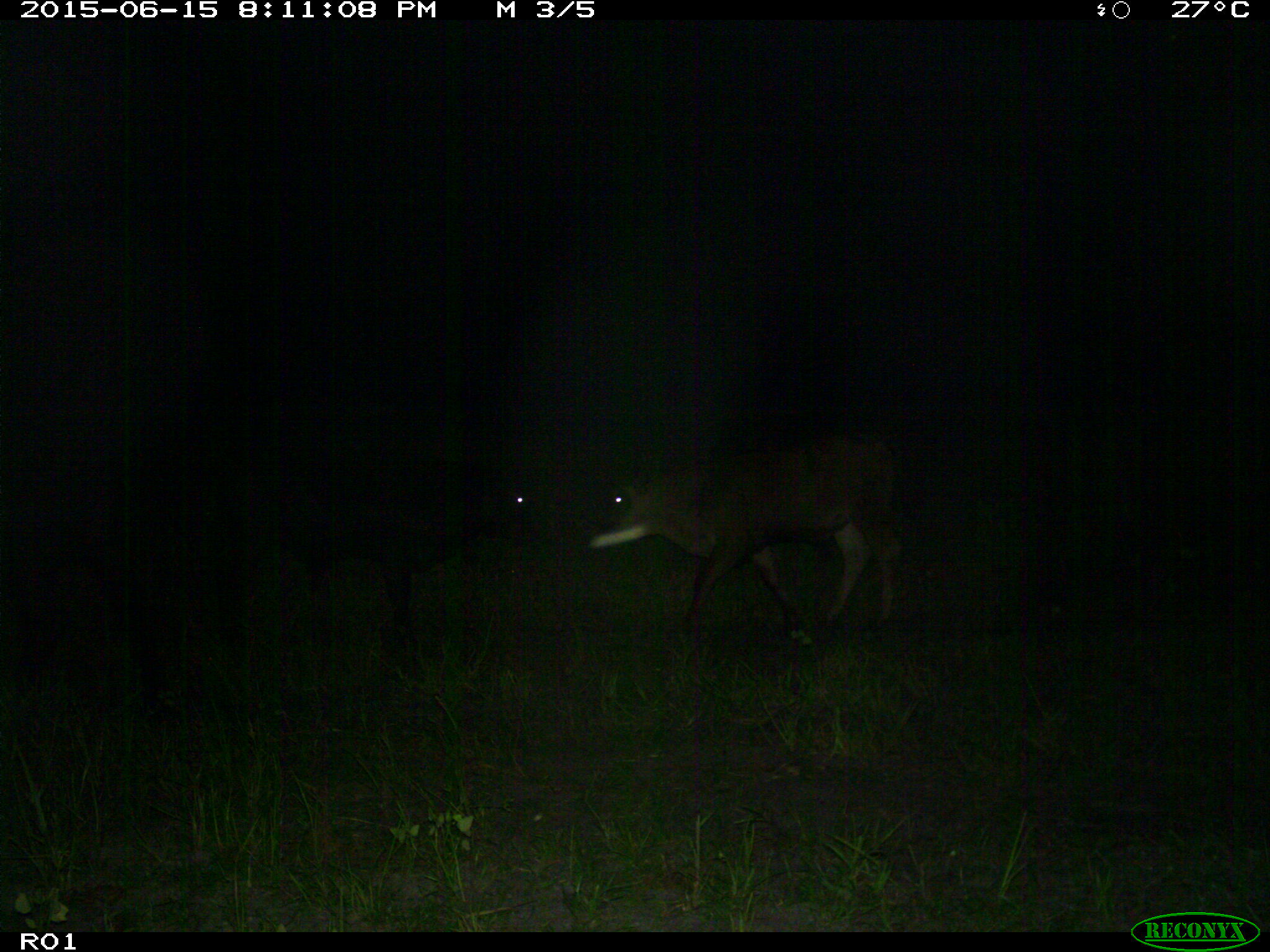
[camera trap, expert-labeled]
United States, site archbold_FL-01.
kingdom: Animalia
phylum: Chordata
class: Mammalia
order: Artiodactyla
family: Bovidae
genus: Bos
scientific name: Bos taurus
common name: domestic cow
Bos taurus (domestic cow).